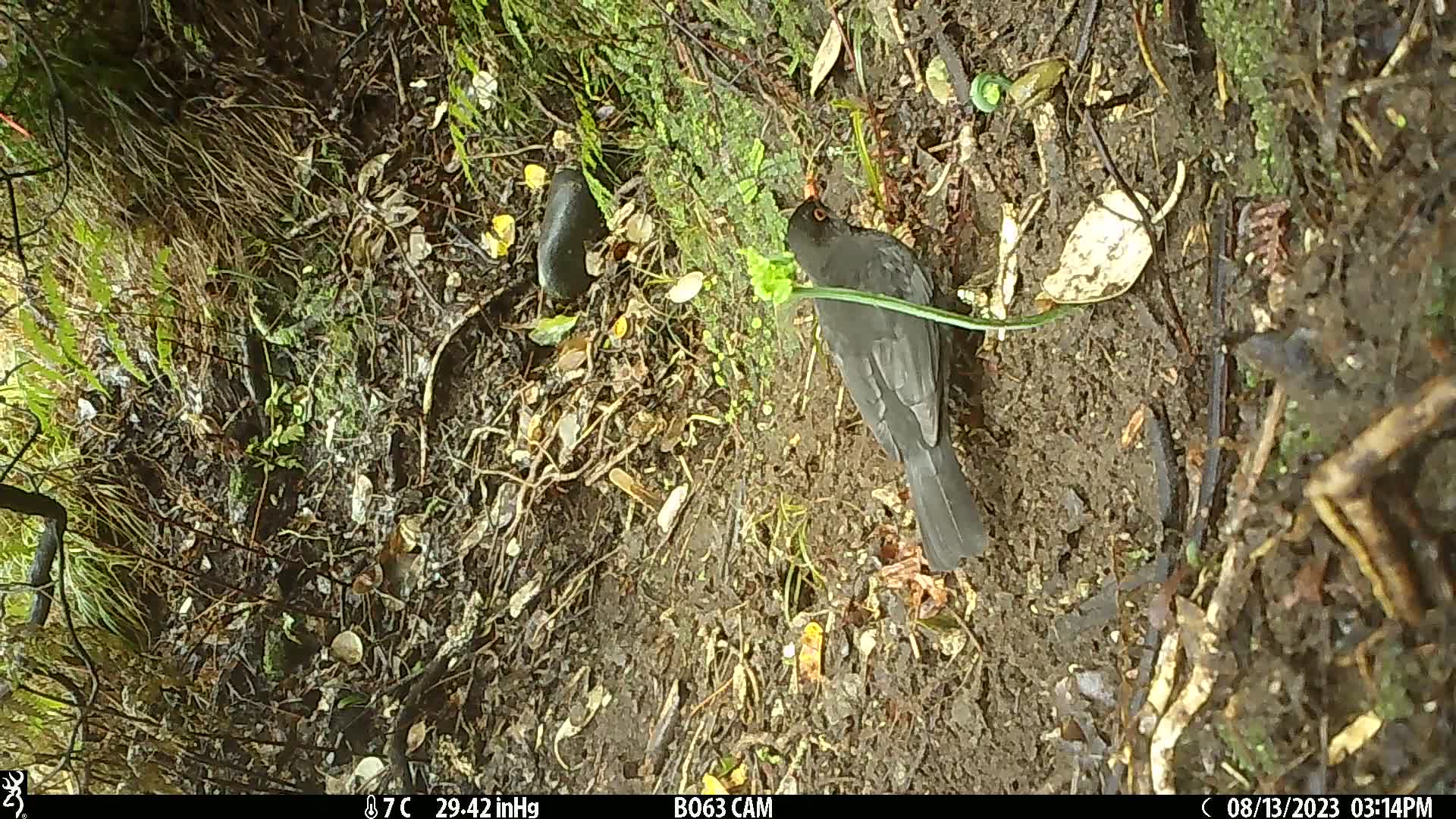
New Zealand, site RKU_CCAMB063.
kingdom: Animalia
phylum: Chordata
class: Aves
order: Passeriformes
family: Turdidae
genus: Turdus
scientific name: Turdus merula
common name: eurasian blackbird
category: blackbird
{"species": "blackbird (eurasian blackbird) (Turdus merula)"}